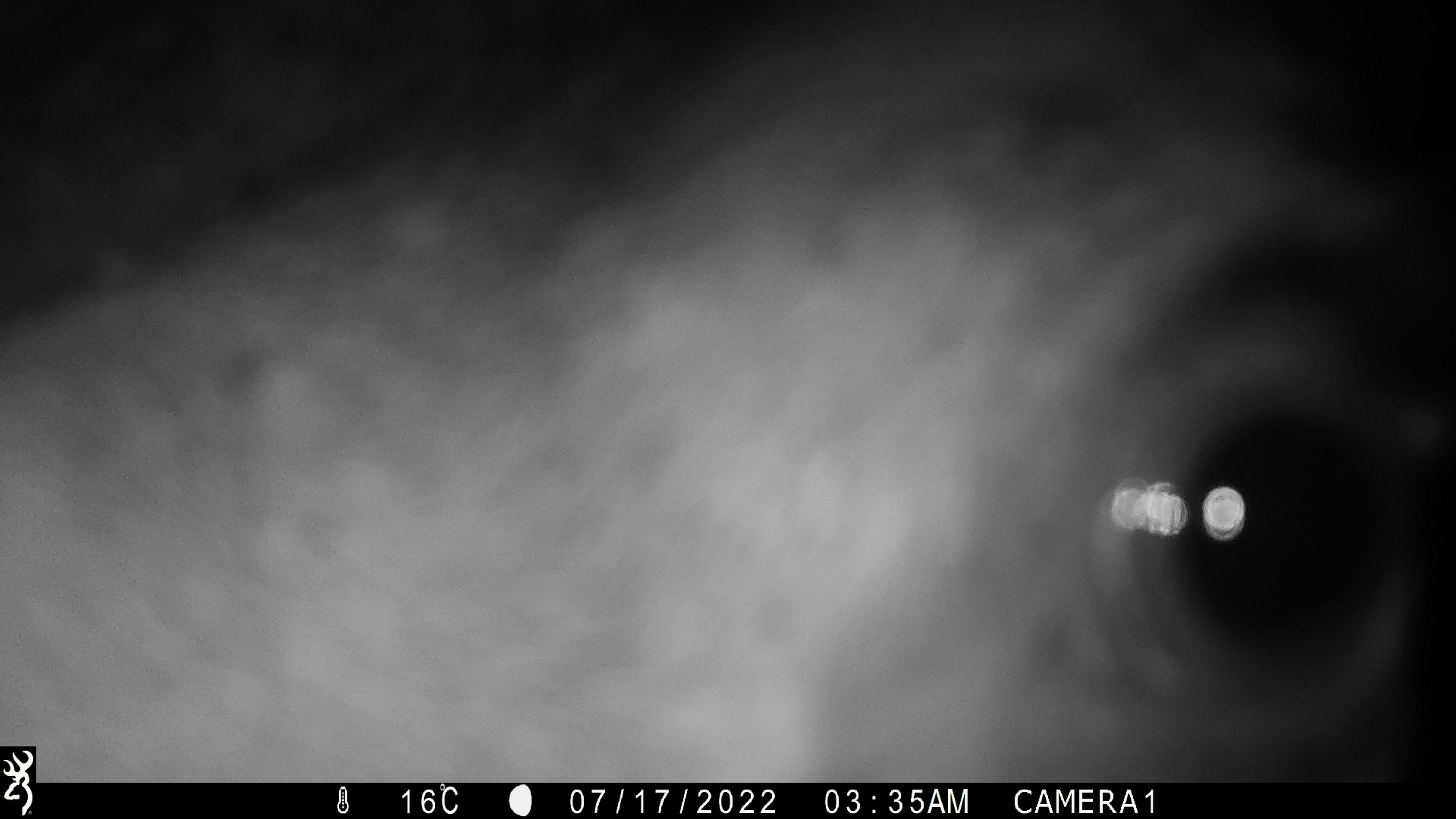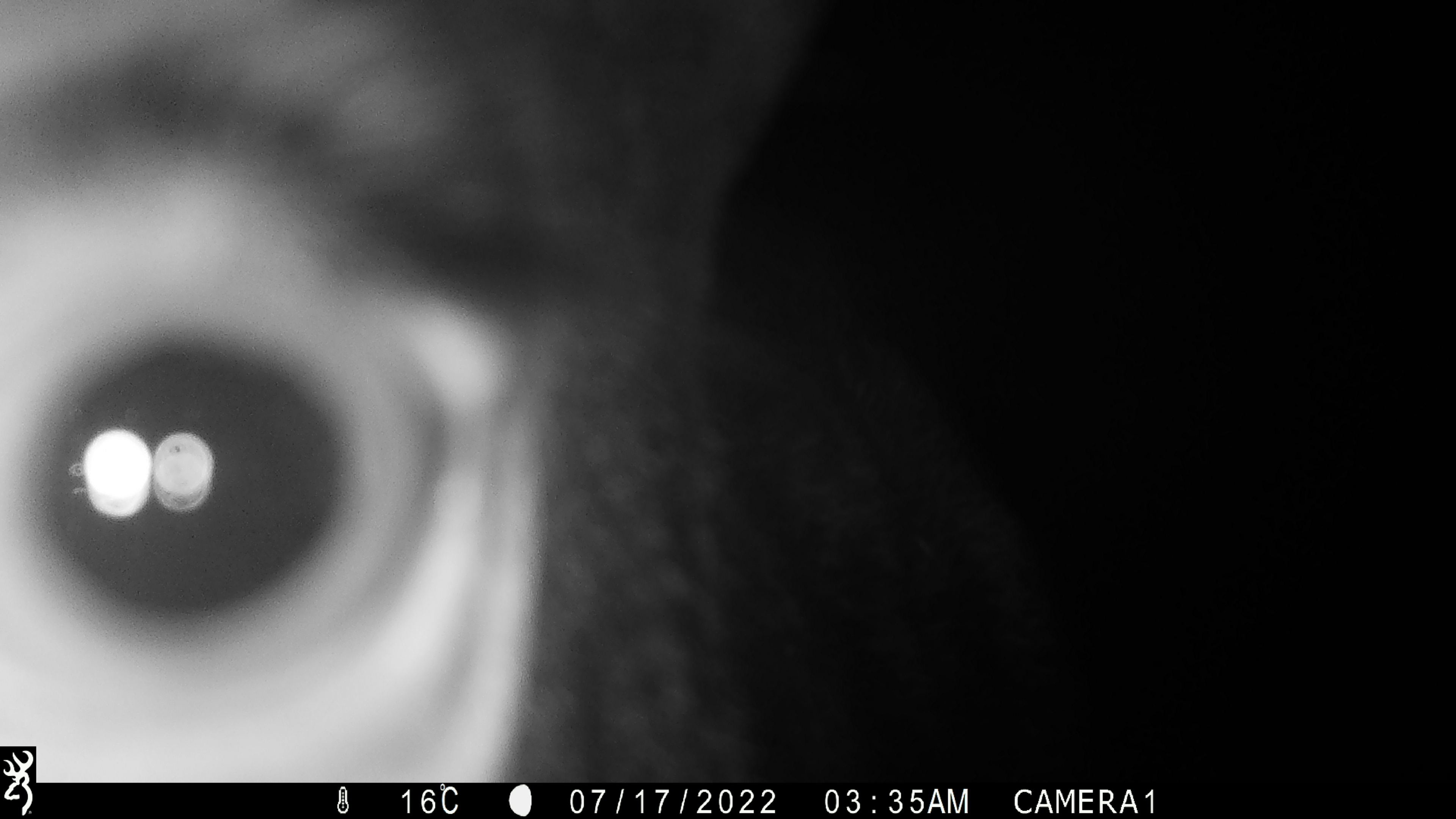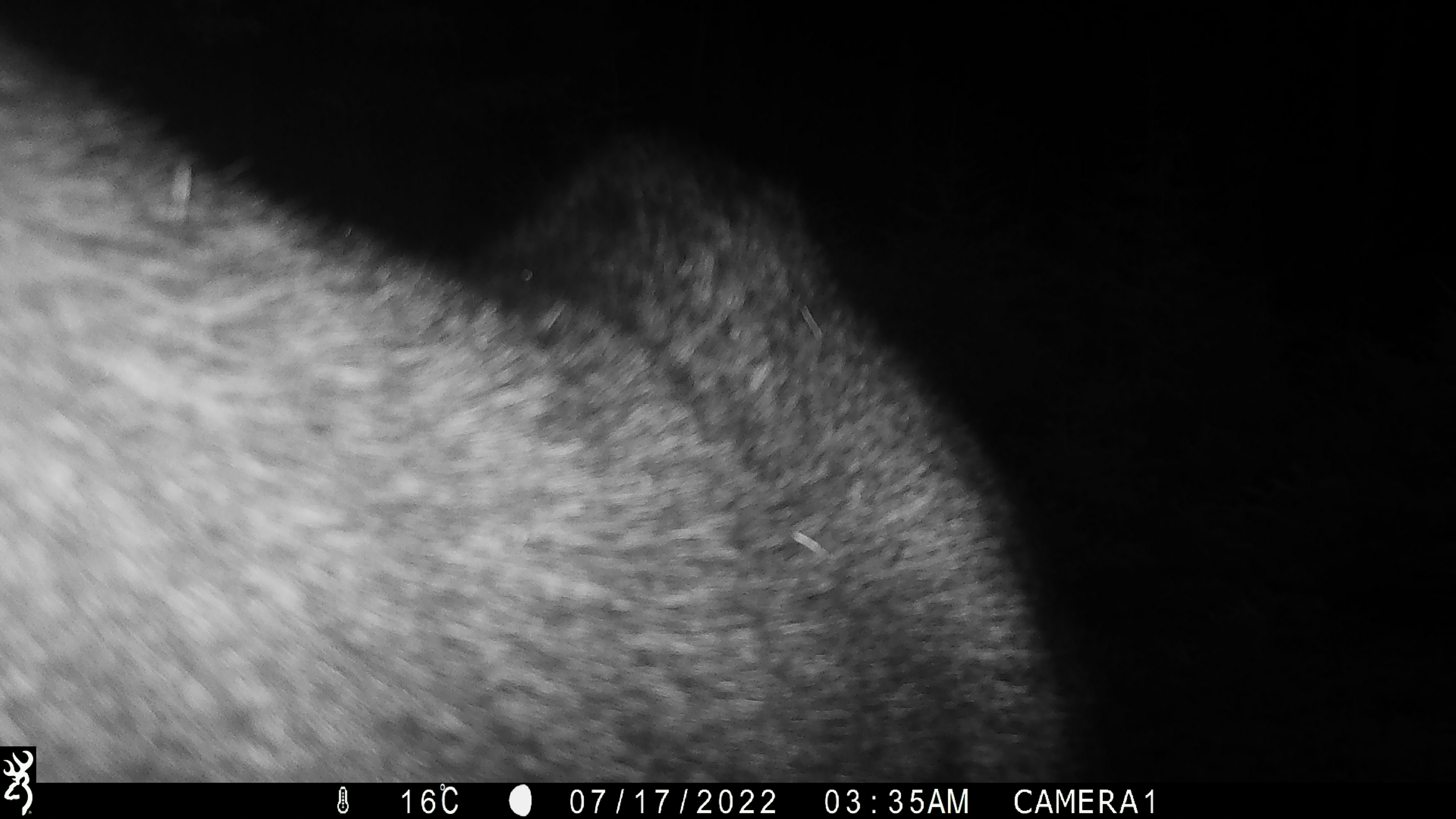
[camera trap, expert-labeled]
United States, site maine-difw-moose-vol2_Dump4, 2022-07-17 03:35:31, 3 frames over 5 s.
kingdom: Animalia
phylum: Chordata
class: Mammalia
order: Artiodactyla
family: Cervidae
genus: Alces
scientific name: Alces alces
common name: moose